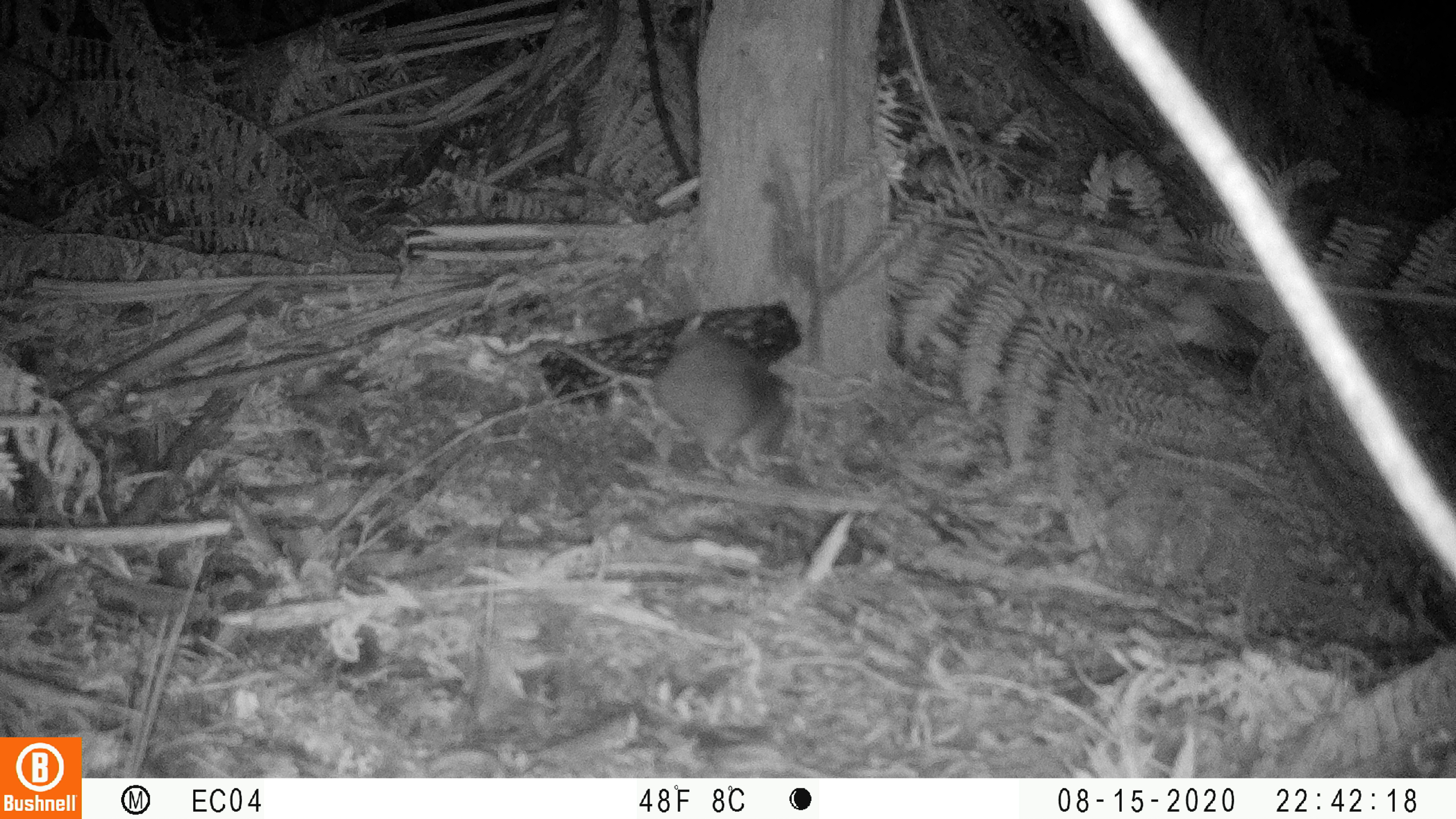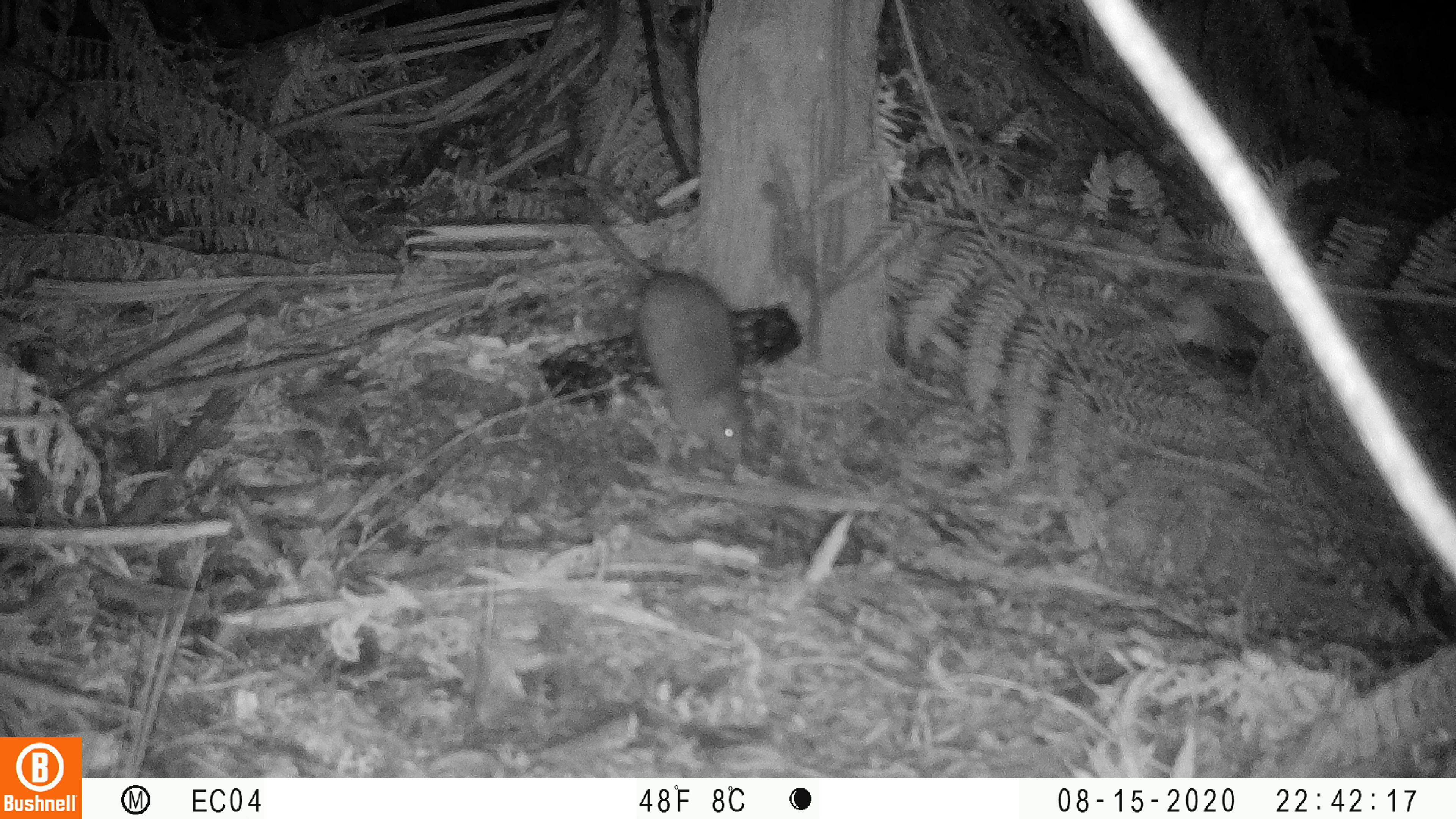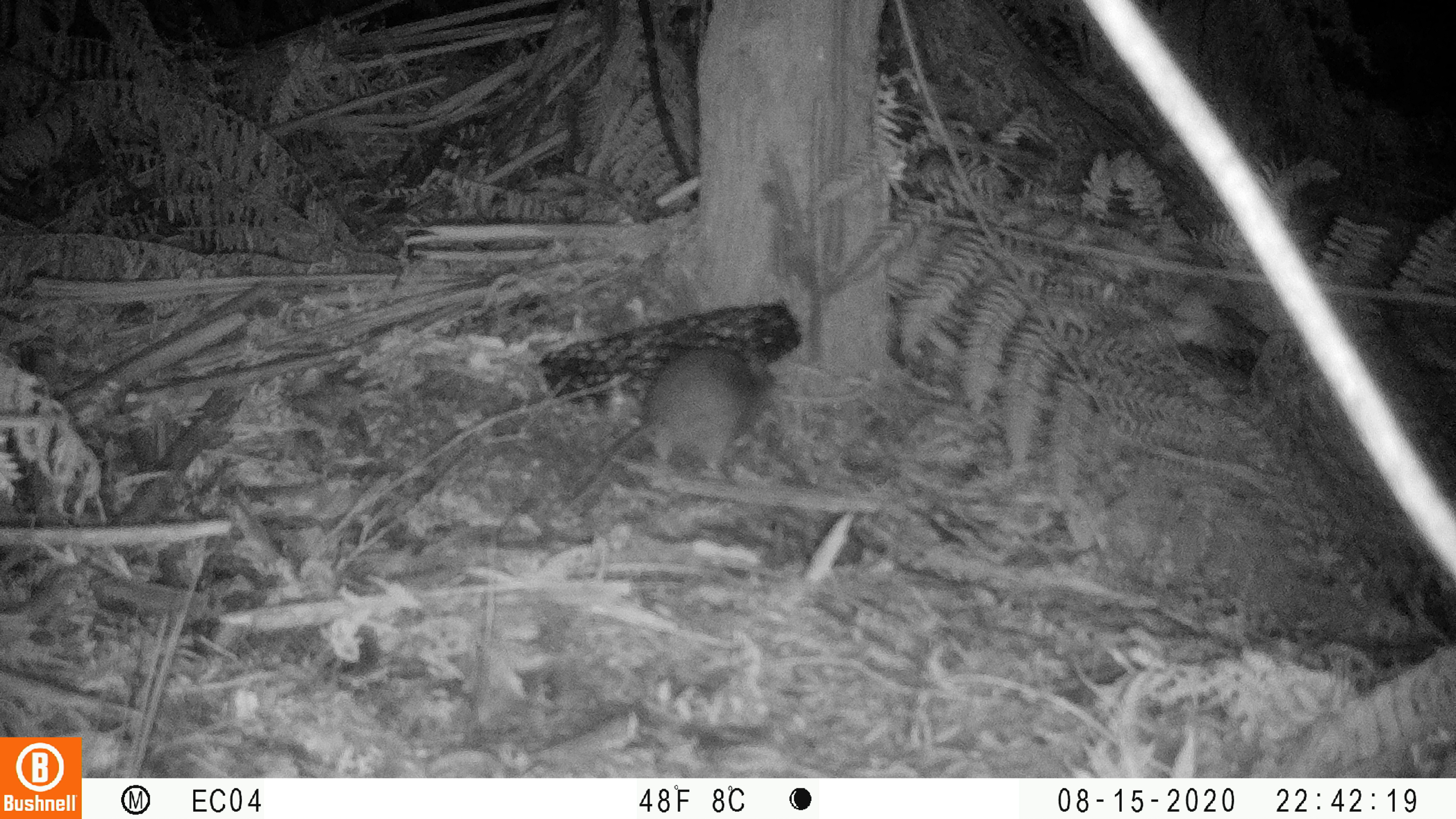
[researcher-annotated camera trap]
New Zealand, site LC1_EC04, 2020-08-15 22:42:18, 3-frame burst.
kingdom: Animalia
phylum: Chordata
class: Mammalia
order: Rodentia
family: Muridae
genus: Rattus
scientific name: Rattus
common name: rat